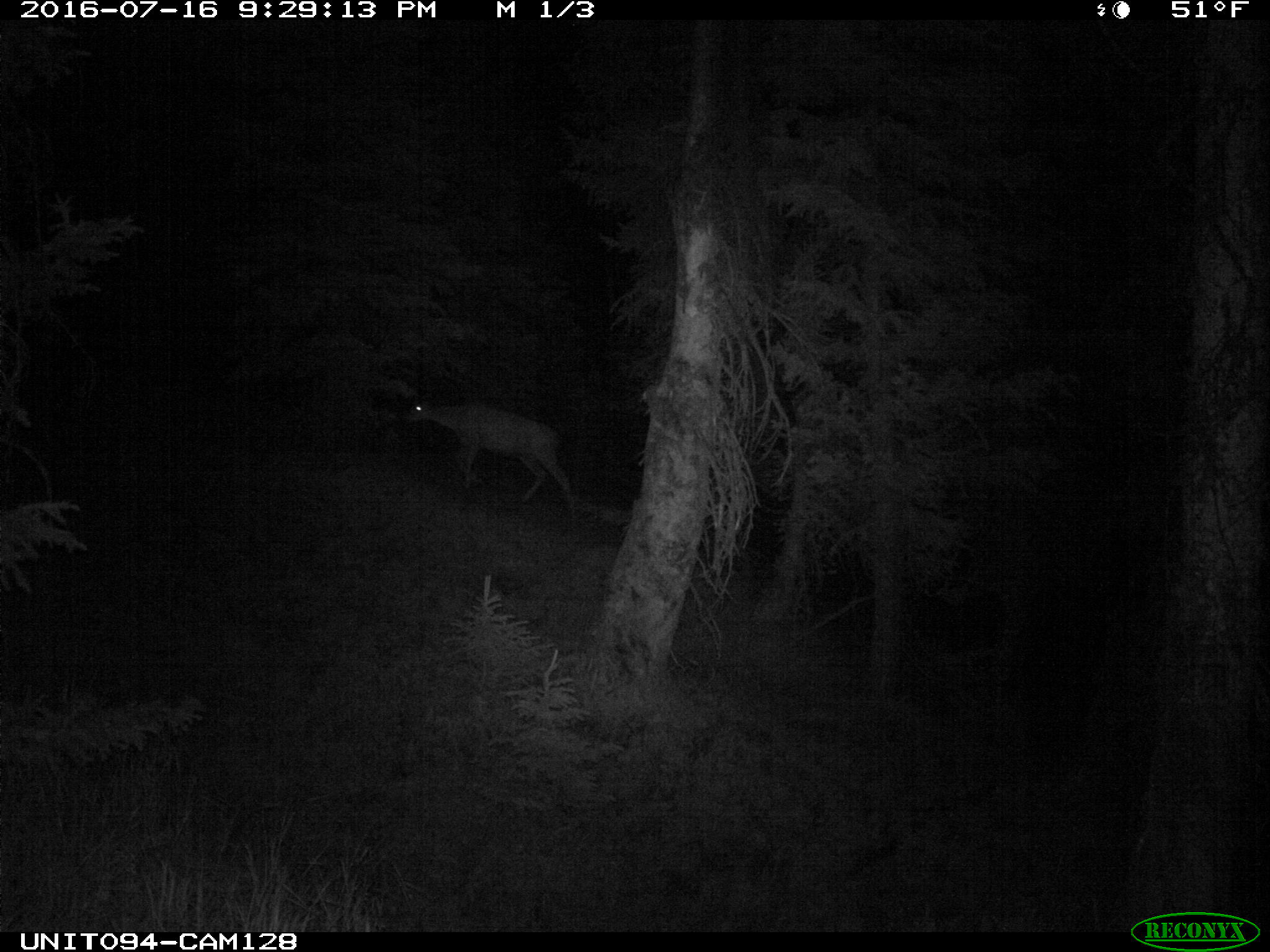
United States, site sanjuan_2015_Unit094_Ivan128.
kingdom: Animalia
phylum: Chordata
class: Mammalia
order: Artiodactyla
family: Cervidae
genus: Odocoileus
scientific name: Odocoileus hemionus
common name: mule deer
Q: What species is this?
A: Odocoileus hemionus (mule deer).